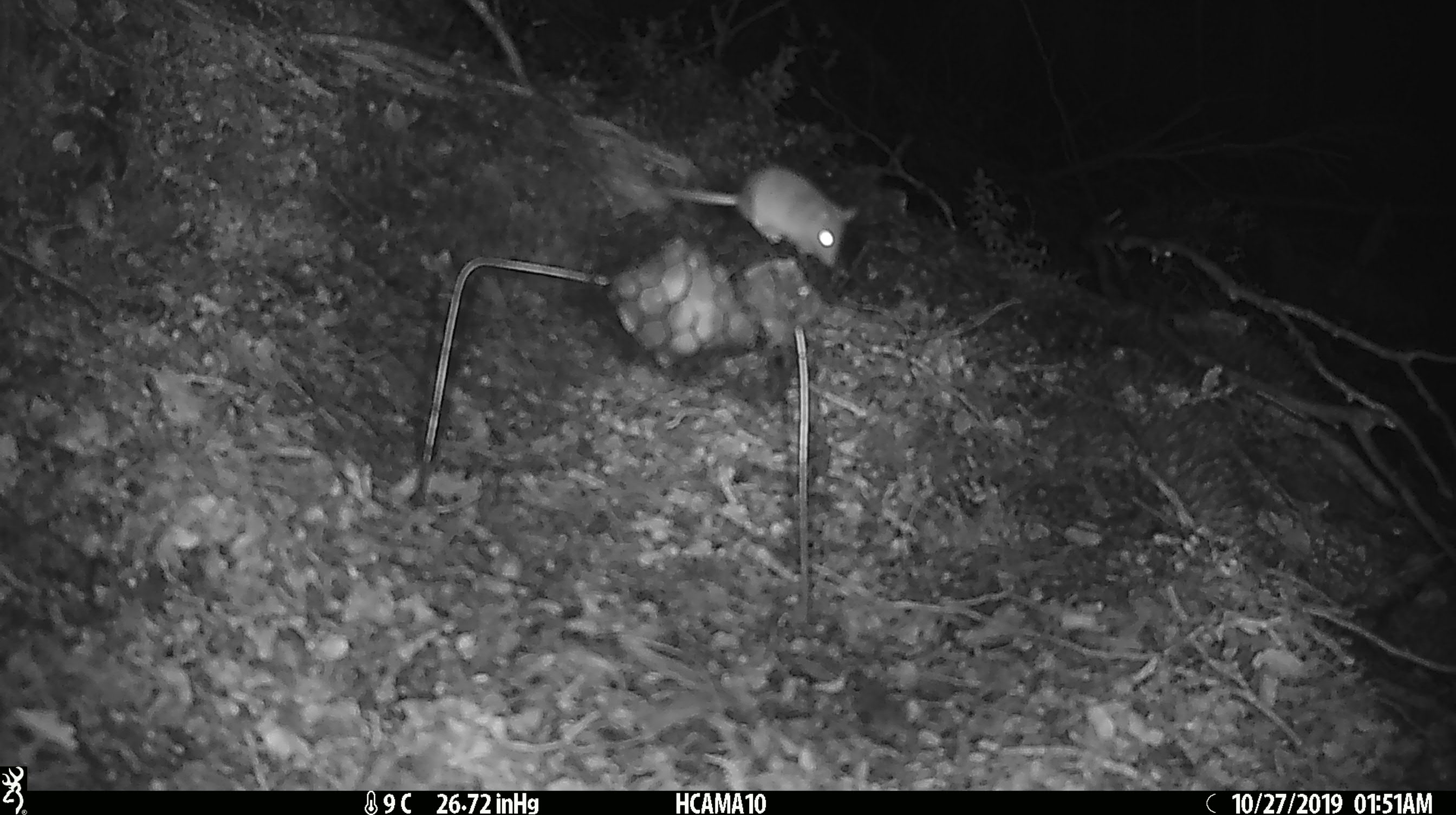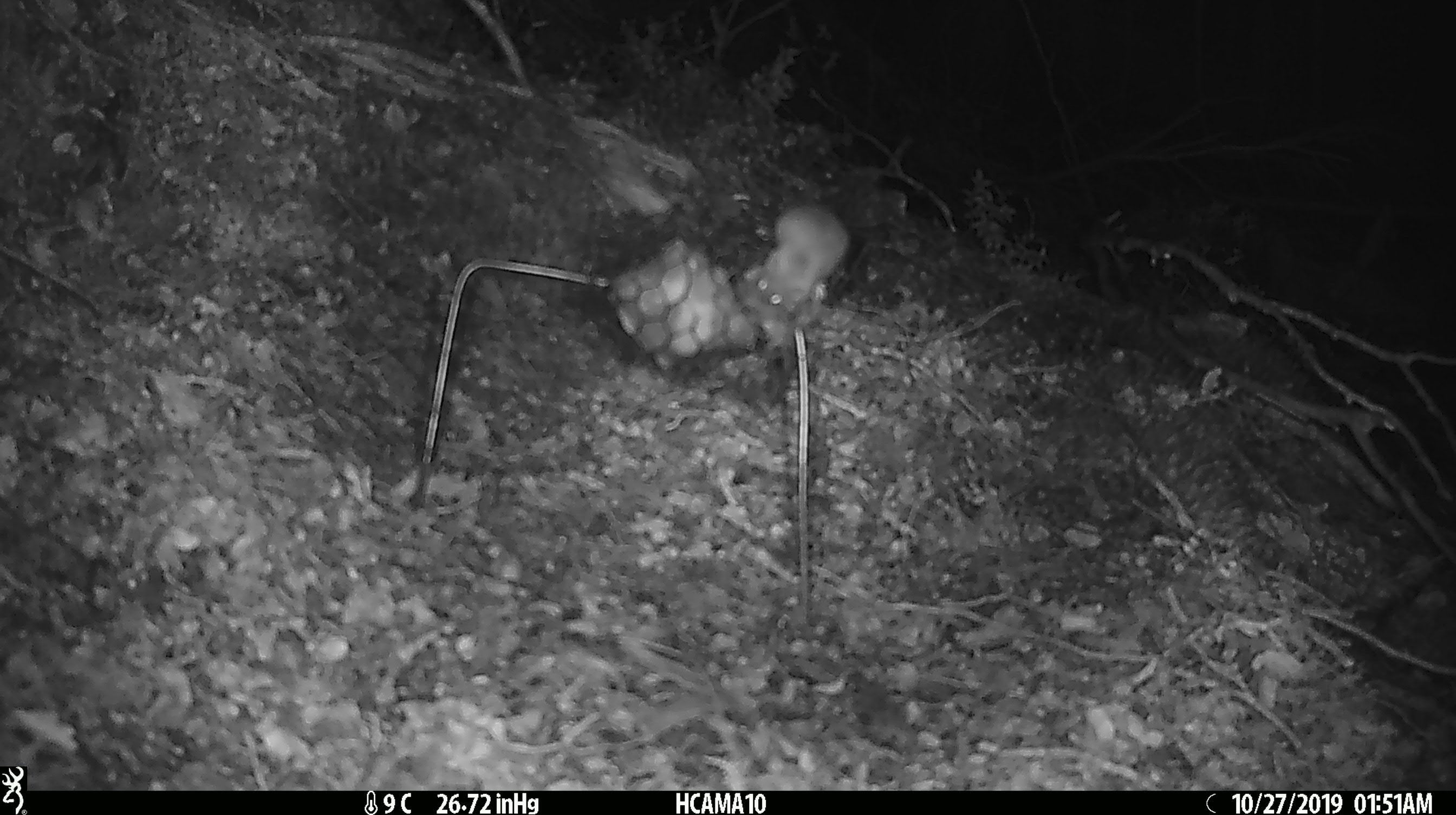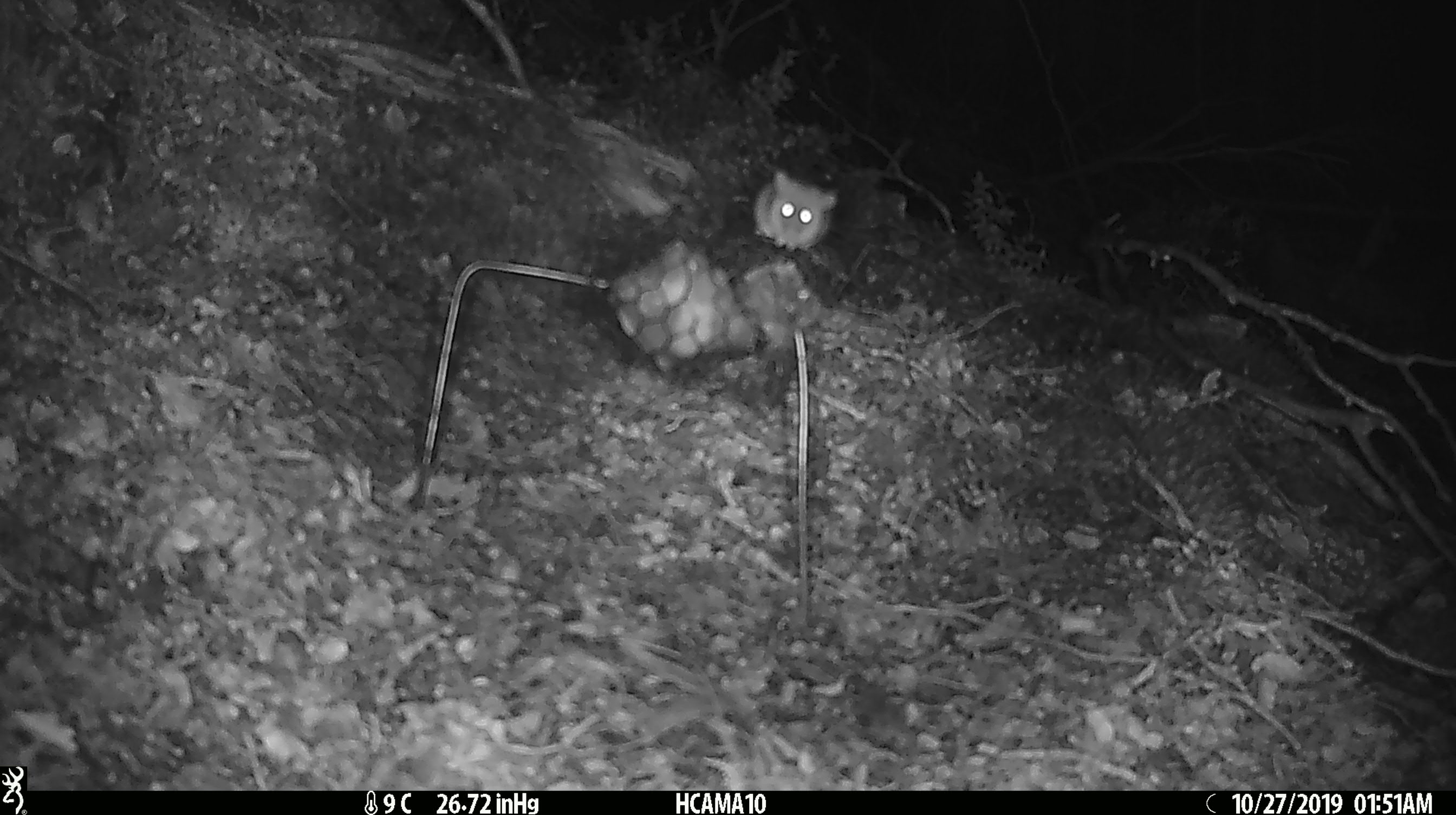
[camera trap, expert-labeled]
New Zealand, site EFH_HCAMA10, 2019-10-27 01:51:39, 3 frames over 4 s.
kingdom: Animalia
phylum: Chordata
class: Mammalia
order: Rodentia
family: Muridae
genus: Mus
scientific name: Mus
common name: mouse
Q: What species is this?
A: Mouse (Mus).